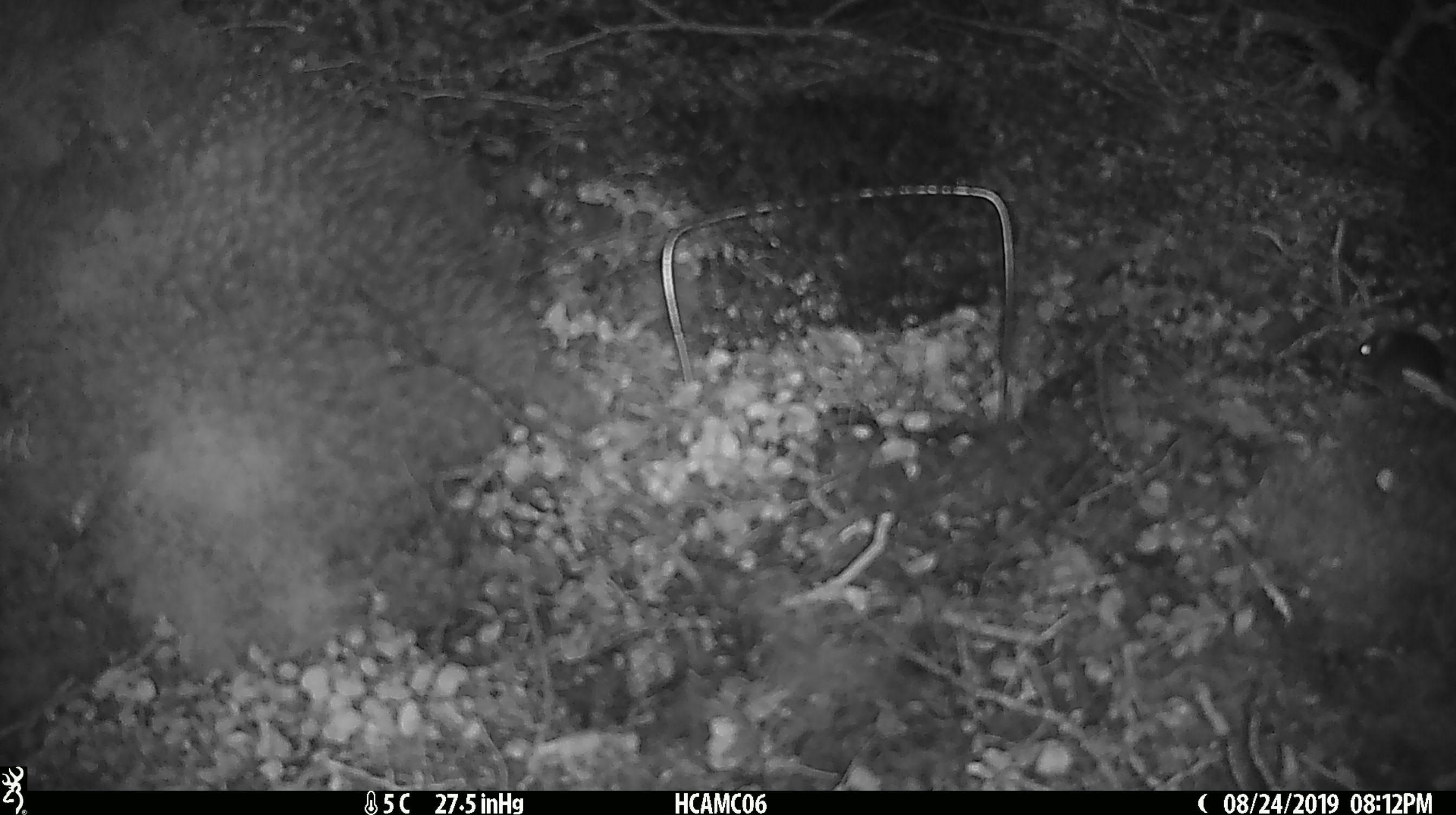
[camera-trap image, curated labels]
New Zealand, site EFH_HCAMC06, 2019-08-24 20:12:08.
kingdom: Animalia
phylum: Chordata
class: Mammalia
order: Rodentia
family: Muridae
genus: Mus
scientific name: Mus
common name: mouse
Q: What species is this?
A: Mouse (Mus).